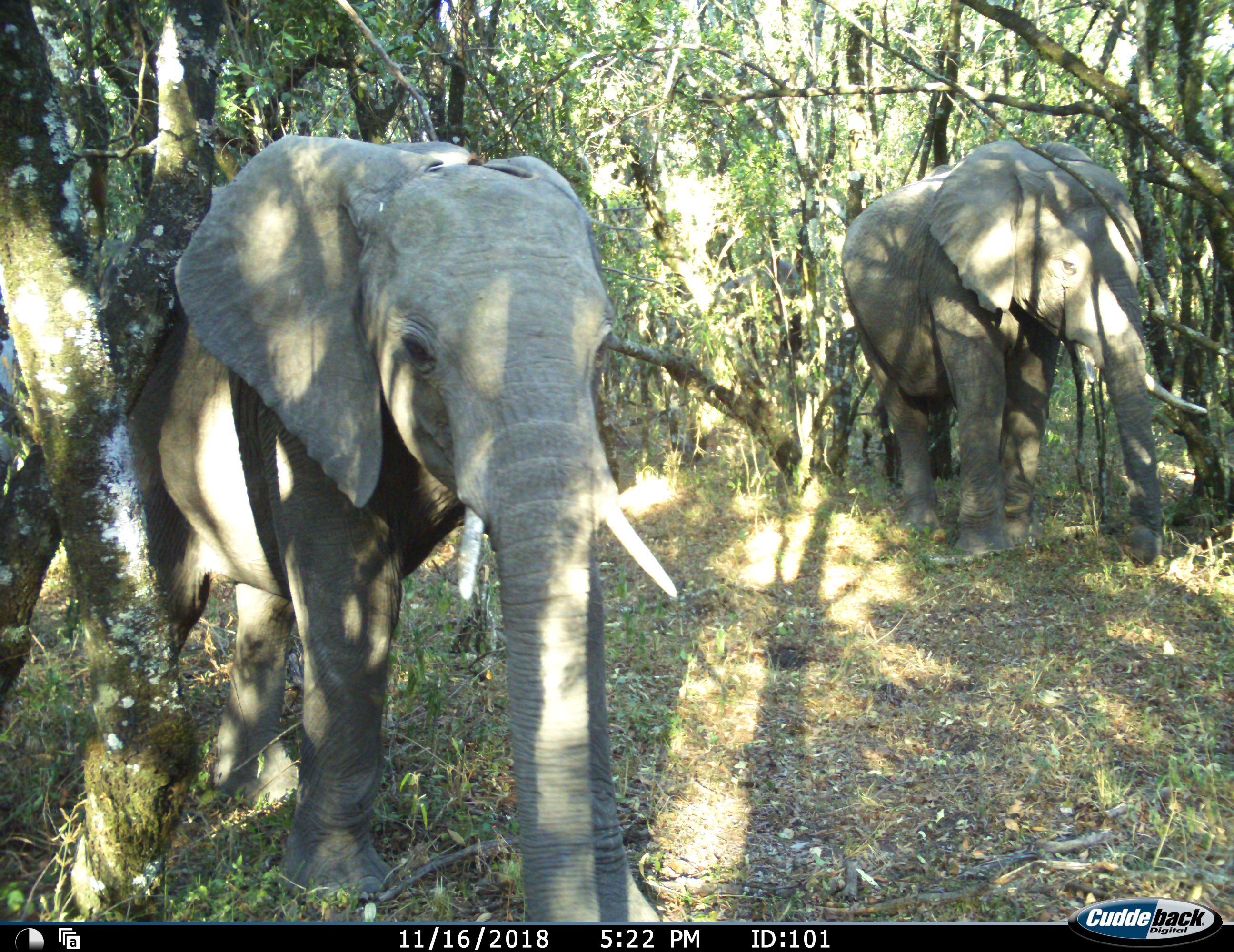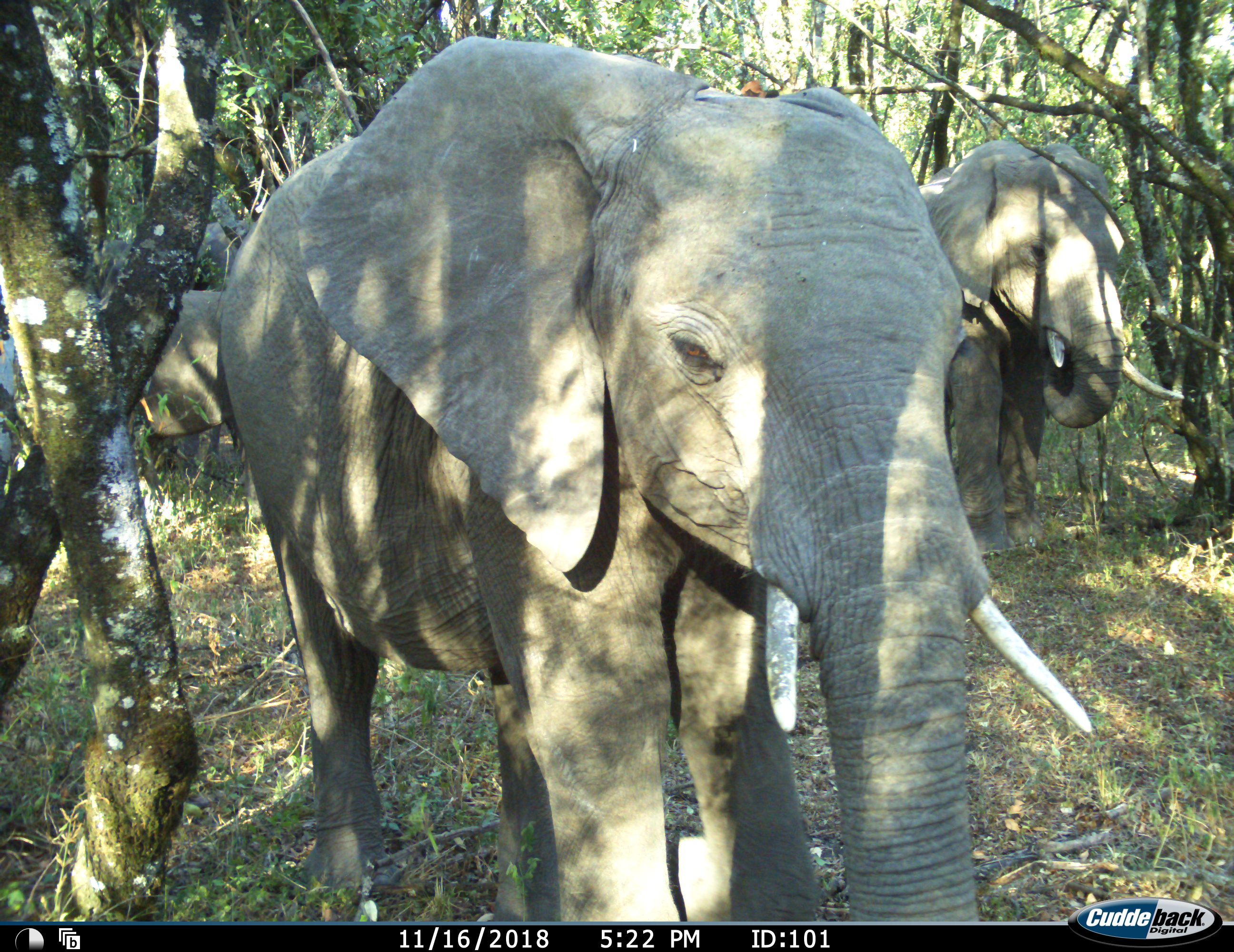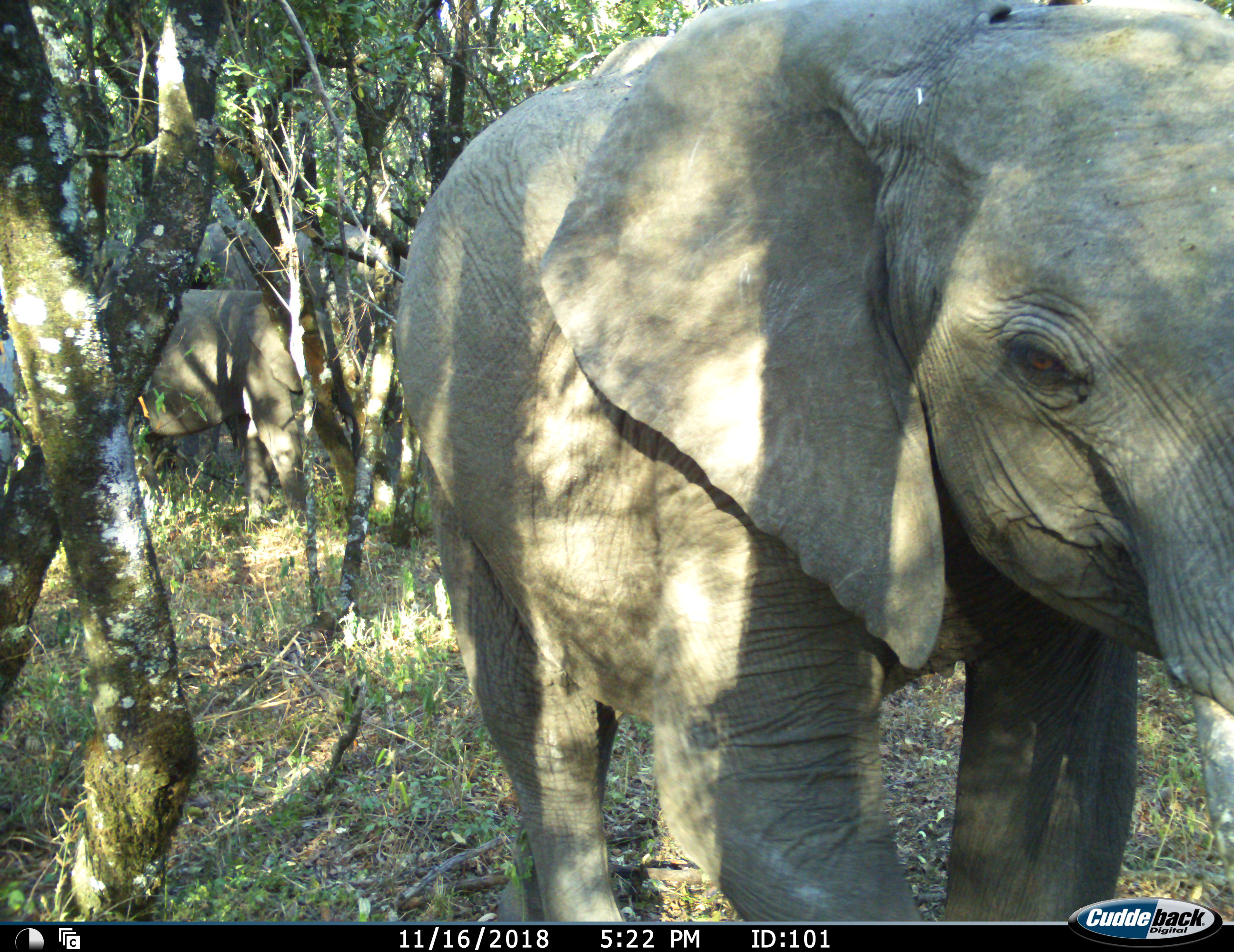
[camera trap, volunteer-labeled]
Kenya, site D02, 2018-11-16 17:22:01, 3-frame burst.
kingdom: Animalia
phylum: Chordata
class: Mammalia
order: Proboscidea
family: Elephantidae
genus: Loxodonta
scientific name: Loxodonta africana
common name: african bush elephant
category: elephant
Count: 3.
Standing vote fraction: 40%.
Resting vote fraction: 0%.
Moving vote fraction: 80%.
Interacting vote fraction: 0%.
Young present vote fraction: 0%.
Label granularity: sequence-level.